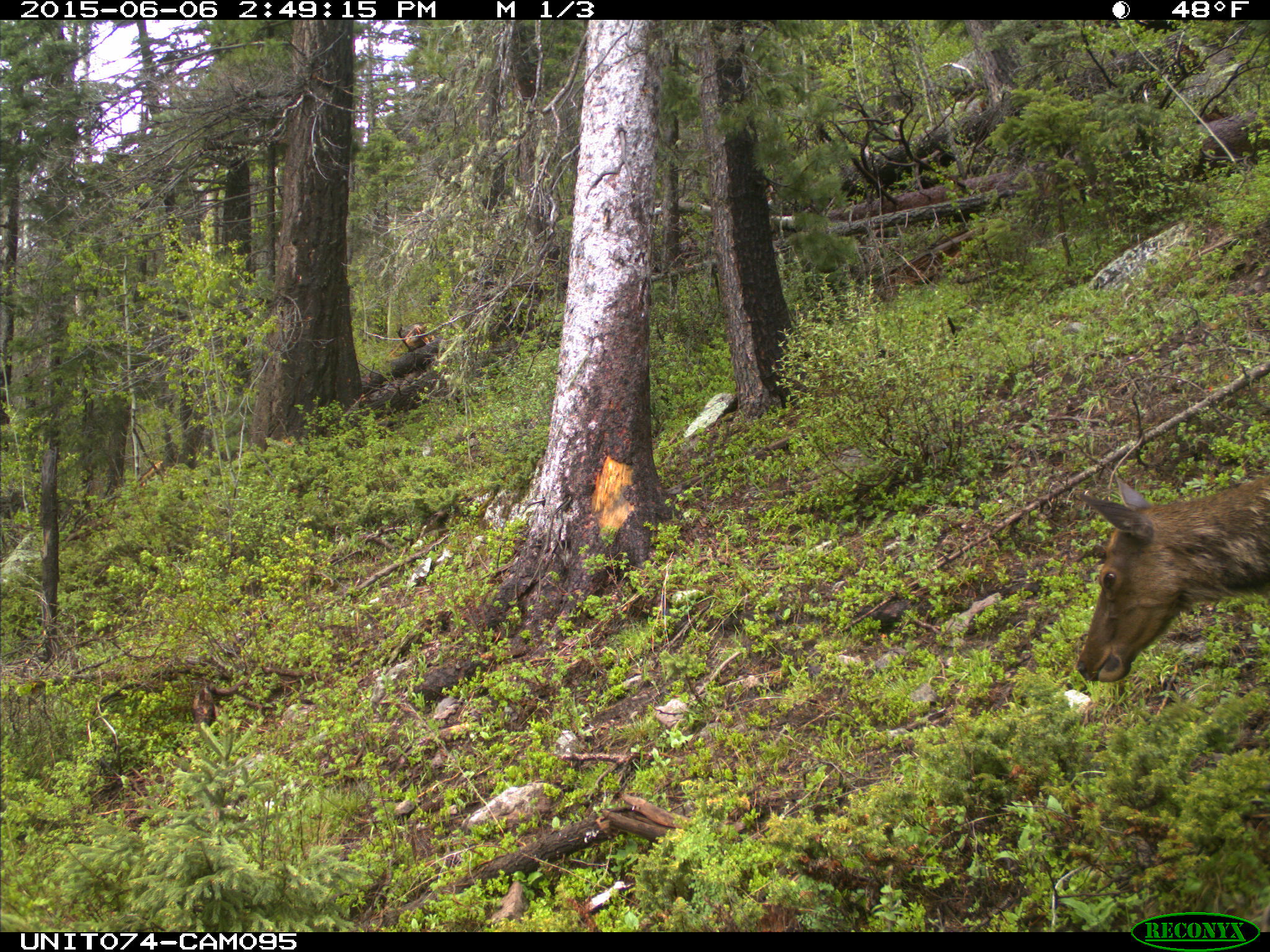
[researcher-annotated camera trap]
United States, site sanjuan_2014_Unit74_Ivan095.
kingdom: Animalia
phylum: Chordata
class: Mammalia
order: Artiodactyla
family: Cervidae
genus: Cervus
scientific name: Cervus elaphus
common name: red deer